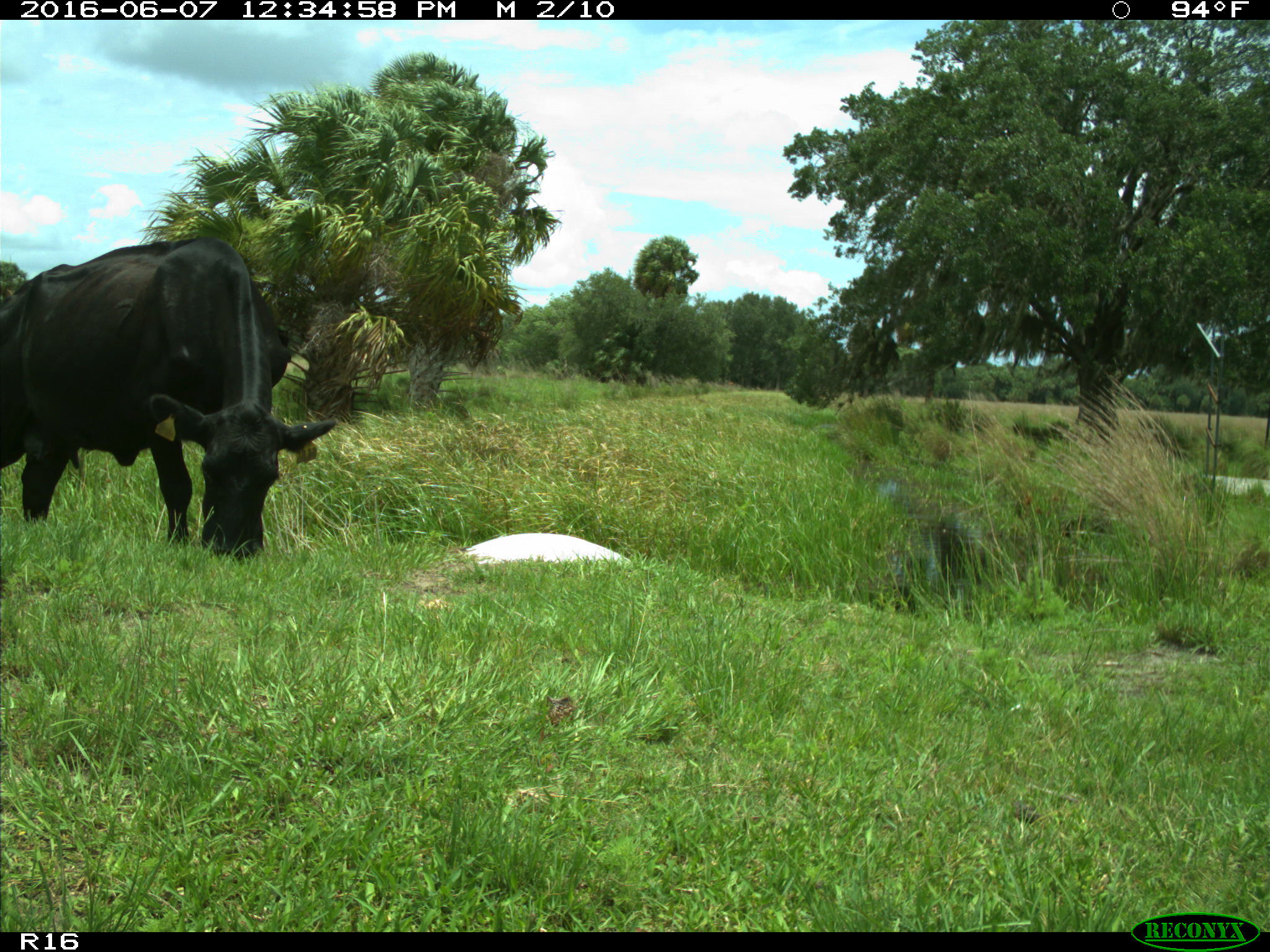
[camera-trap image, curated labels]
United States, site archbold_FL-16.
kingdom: Animalia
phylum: Chordata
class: Mammalia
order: Artiodactyla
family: Bovidae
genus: Bos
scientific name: Bos taurus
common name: domestic cow